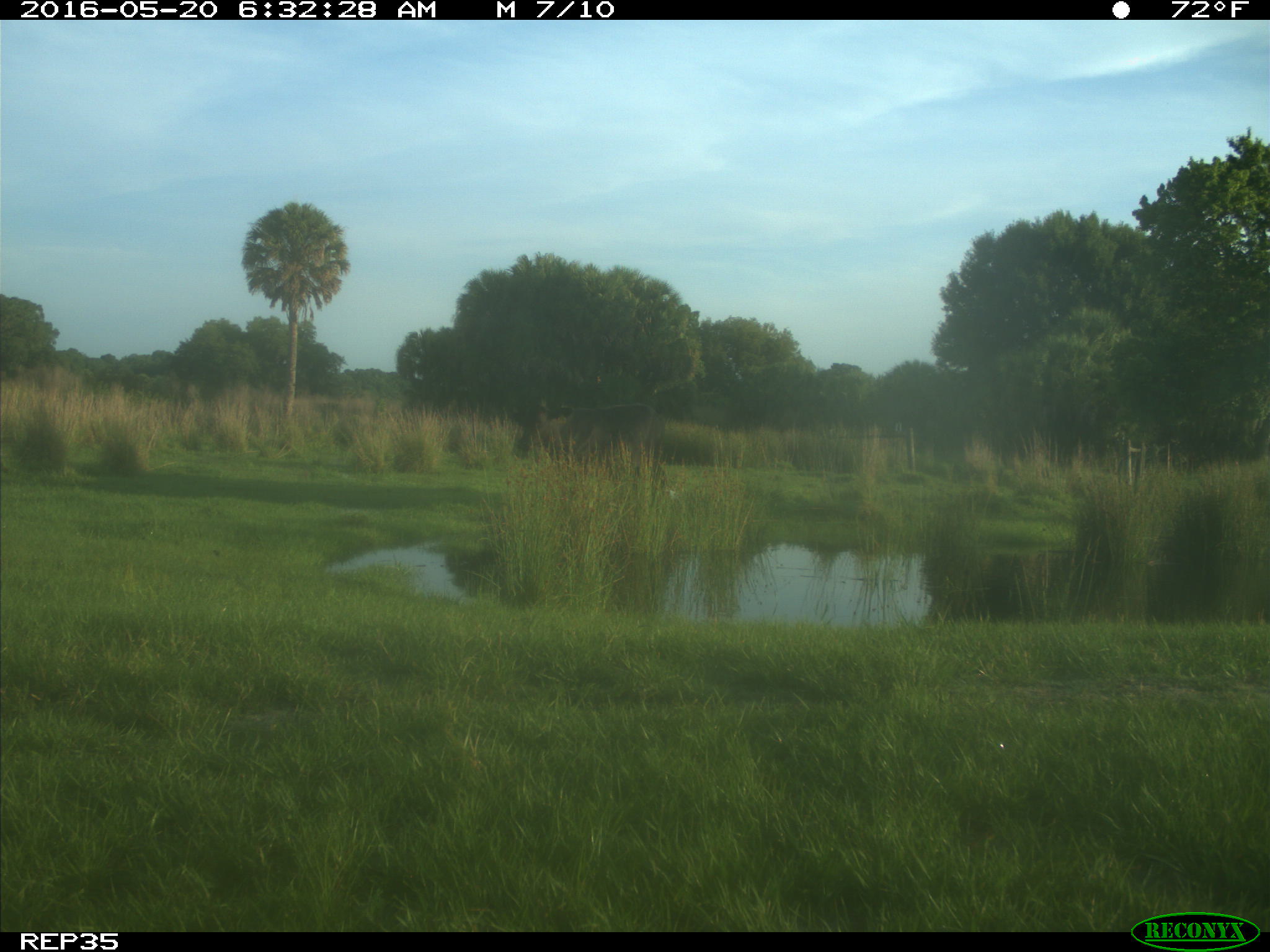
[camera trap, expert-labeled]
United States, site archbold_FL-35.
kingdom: Animalia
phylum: Chordata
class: Mammalia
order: Artiodactyla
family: Bovidae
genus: Bos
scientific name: Bos taurus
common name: domestic cow